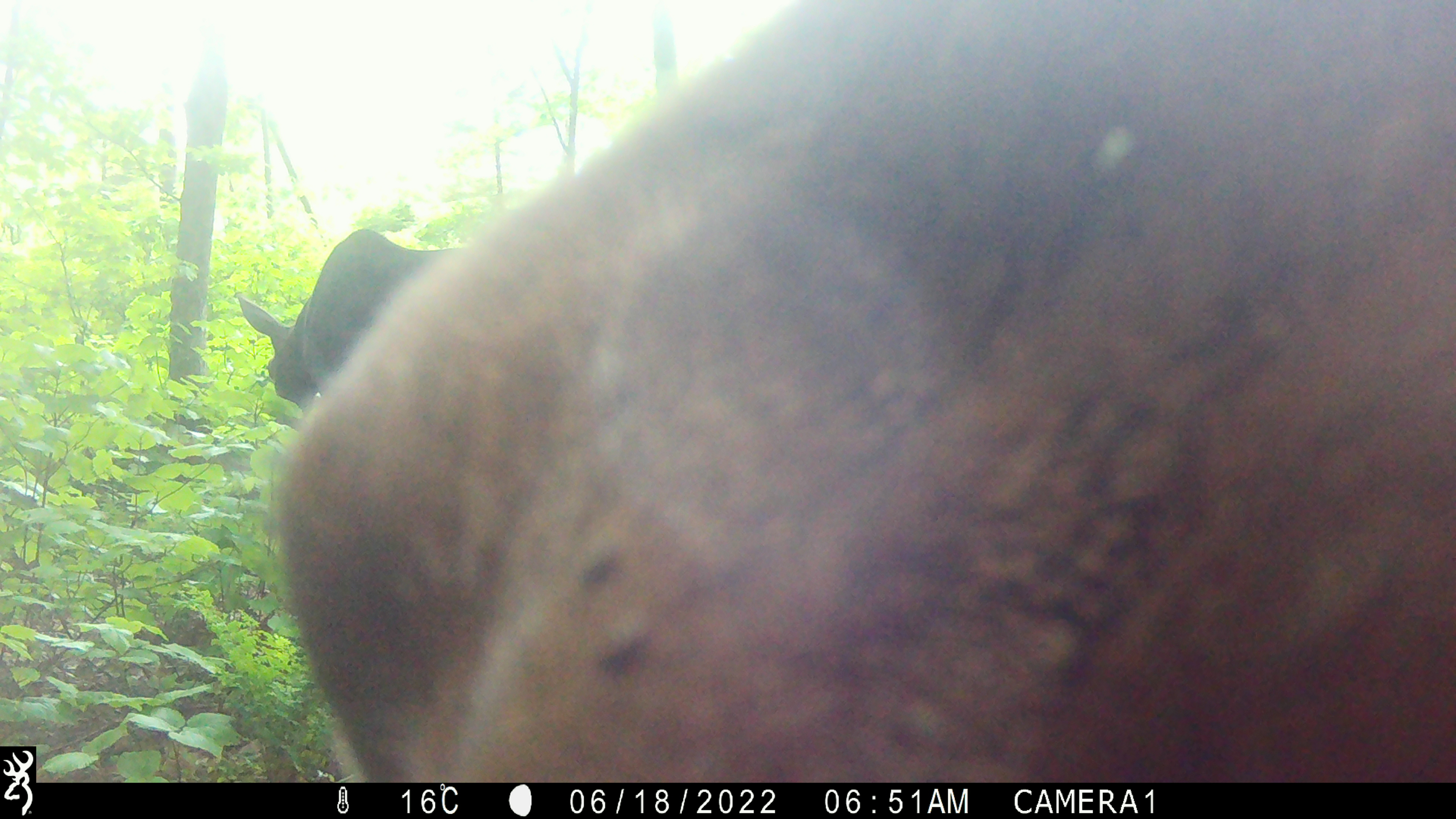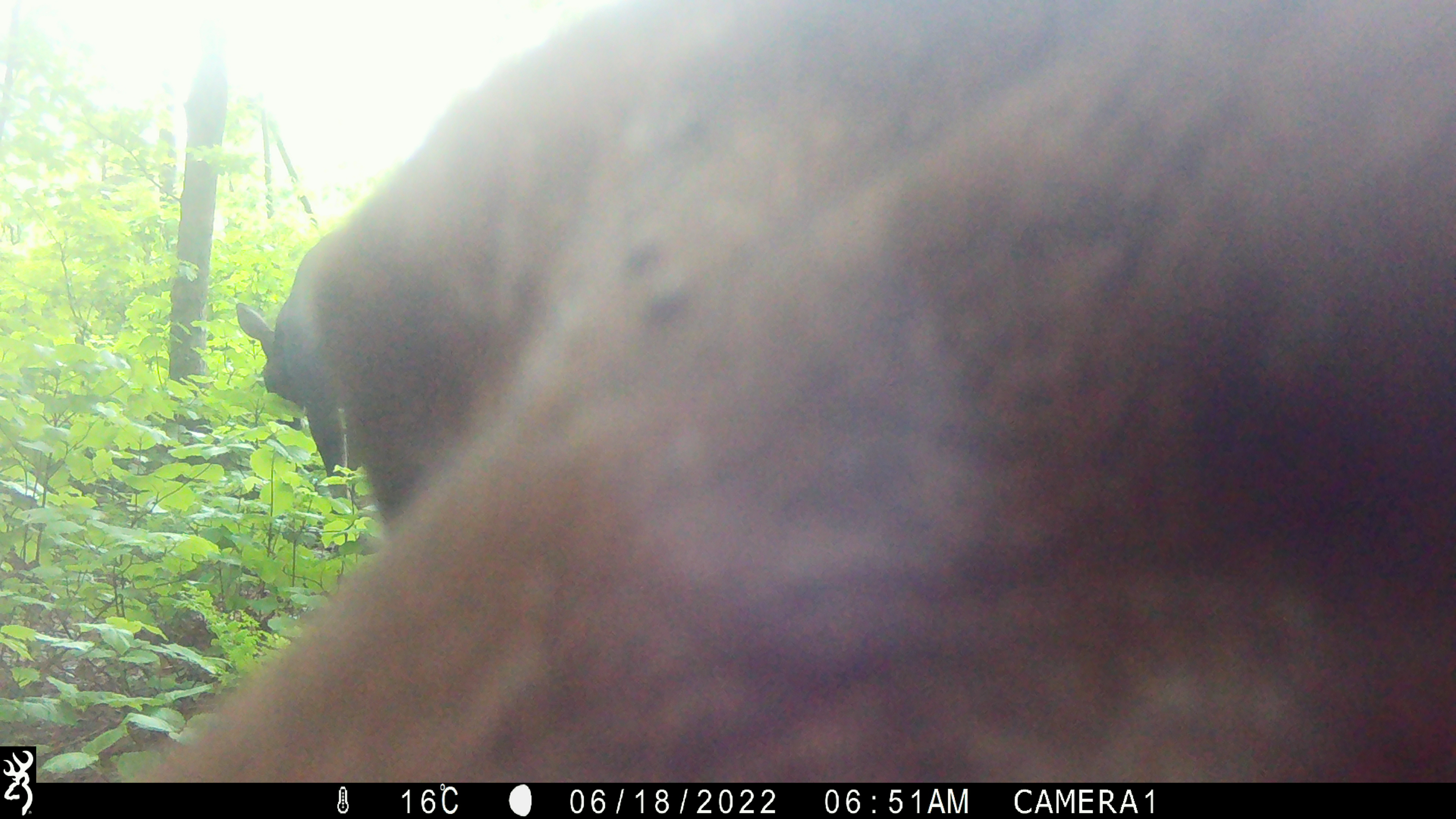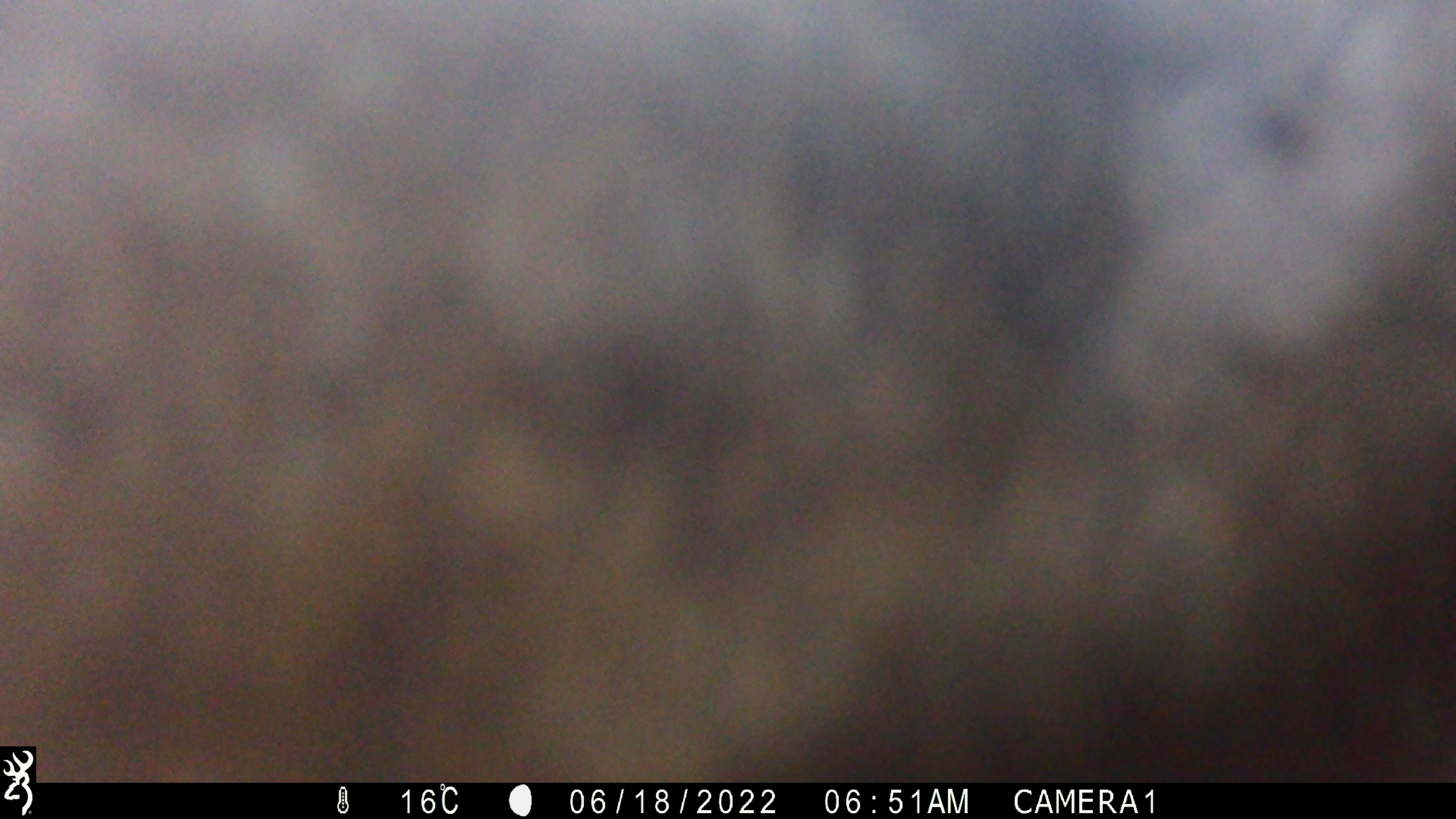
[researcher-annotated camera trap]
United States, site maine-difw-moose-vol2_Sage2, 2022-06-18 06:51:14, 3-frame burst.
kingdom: Animalia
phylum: Chordata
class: Mammalia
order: Artiodactyla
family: Cervidae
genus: Alces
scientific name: Alces alces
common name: moose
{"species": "moose (Alces alces)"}